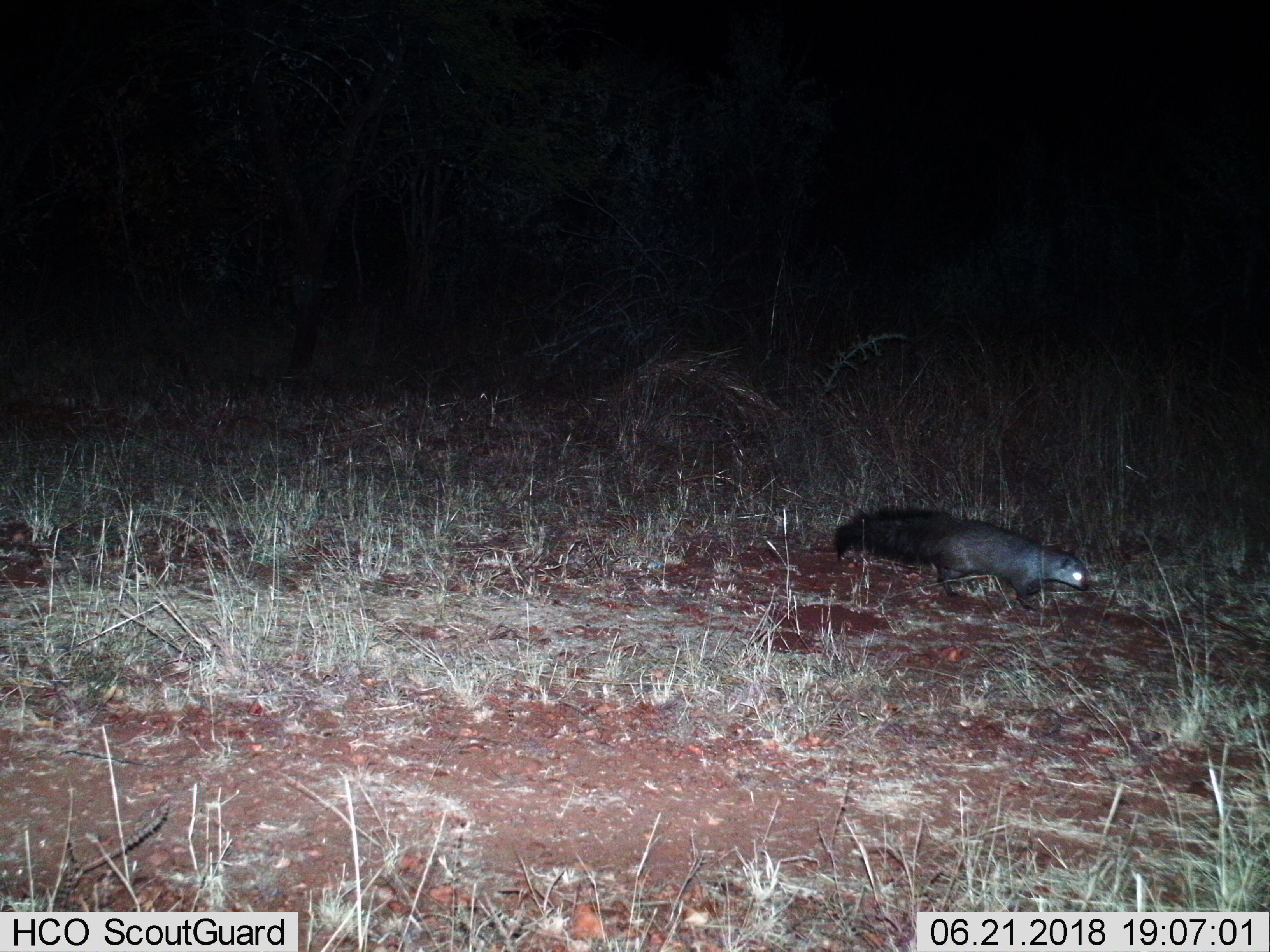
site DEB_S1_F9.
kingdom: Animalia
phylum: Chordata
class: Mammalia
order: Carnivora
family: Herpestidae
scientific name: Herpestidae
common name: mongoose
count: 1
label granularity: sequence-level